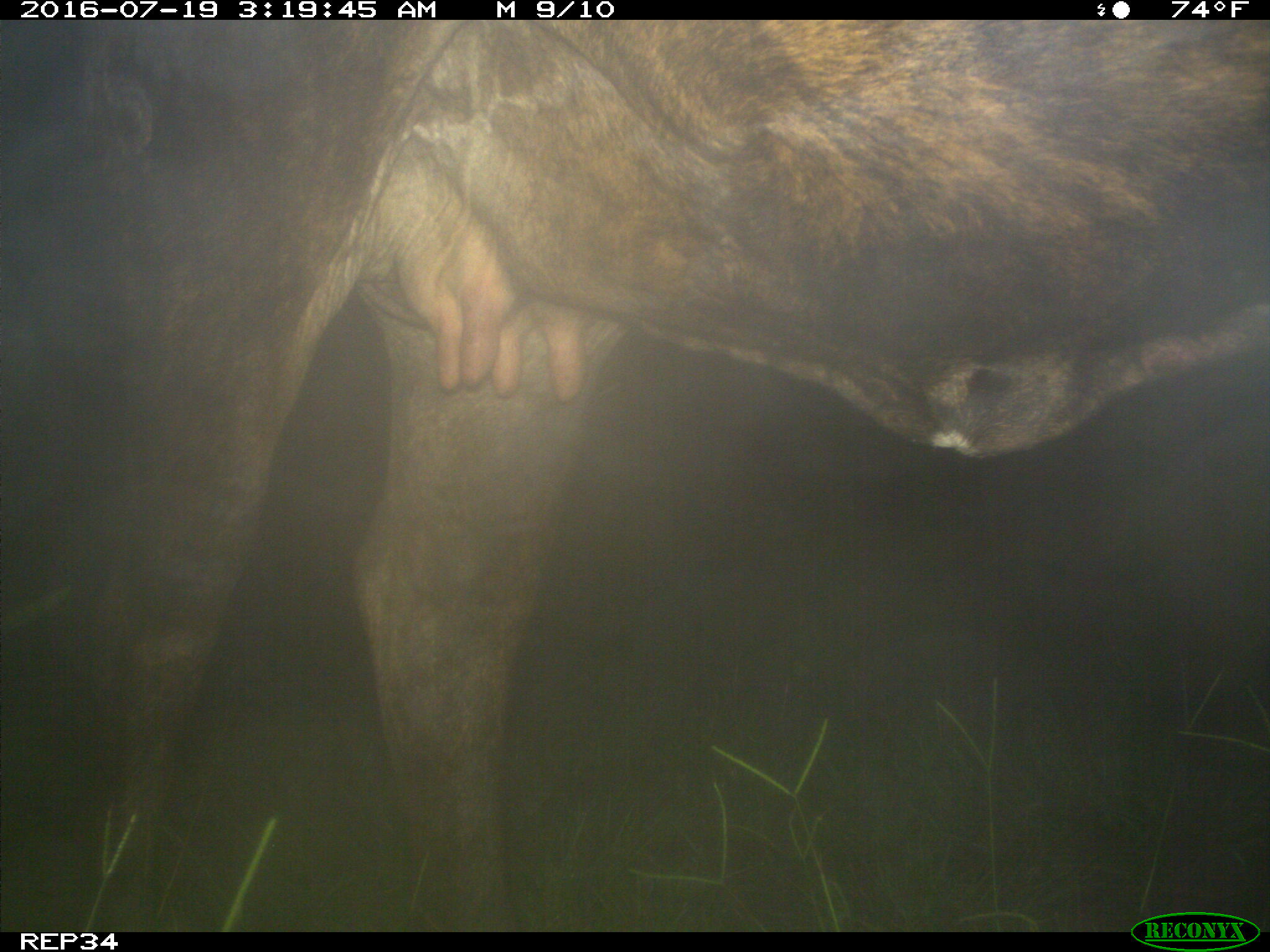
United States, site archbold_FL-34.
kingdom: Animalia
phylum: Chordata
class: Mammalia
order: Artiodactyla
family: Bovidae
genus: Bos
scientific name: Bos taurus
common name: domestic cow